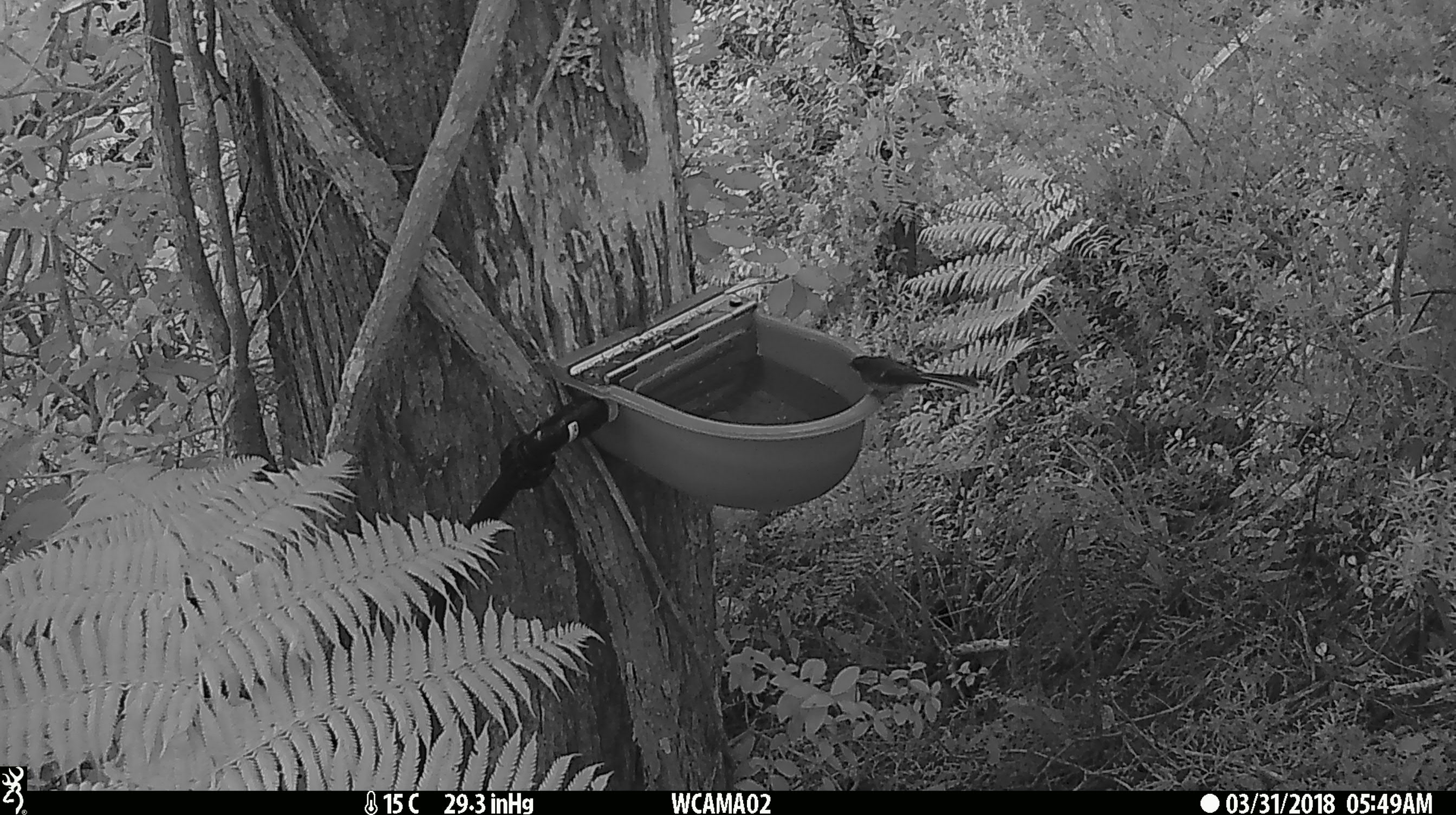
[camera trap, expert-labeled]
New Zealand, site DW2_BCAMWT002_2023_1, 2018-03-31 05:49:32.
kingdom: Animalia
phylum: Chordata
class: Aves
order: Passeriformes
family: Rhipiduridae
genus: Rhipidura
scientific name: Rhipidura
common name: fantails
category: fantail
Fantail (fantails) (Rhipidura).